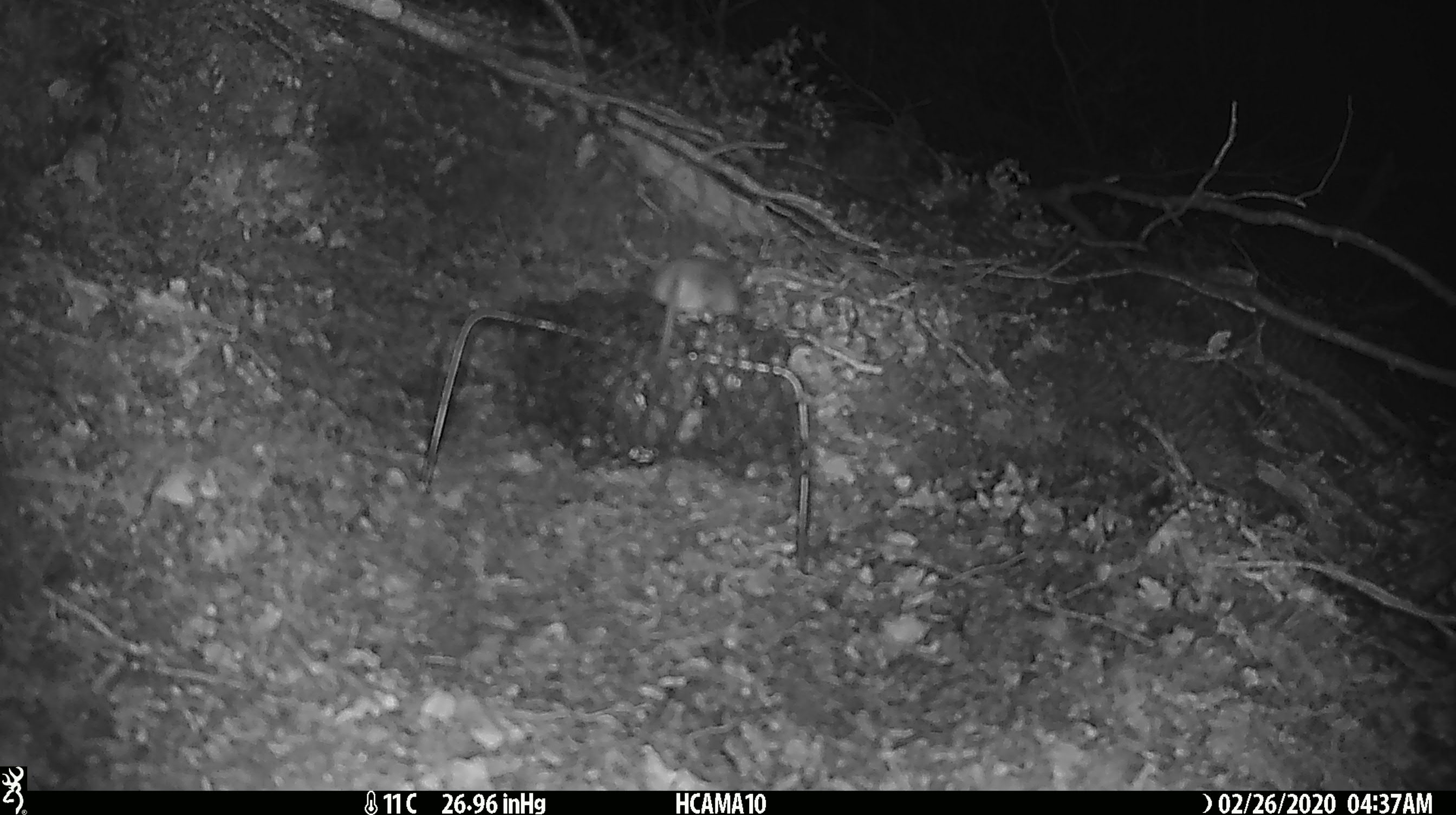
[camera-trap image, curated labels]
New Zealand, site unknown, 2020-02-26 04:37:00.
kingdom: Animalia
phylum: Chordata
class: Mammalia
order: Rodentia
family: Muridae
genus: Mus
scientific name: Mus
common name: mouse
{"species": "mouse (Mus)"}